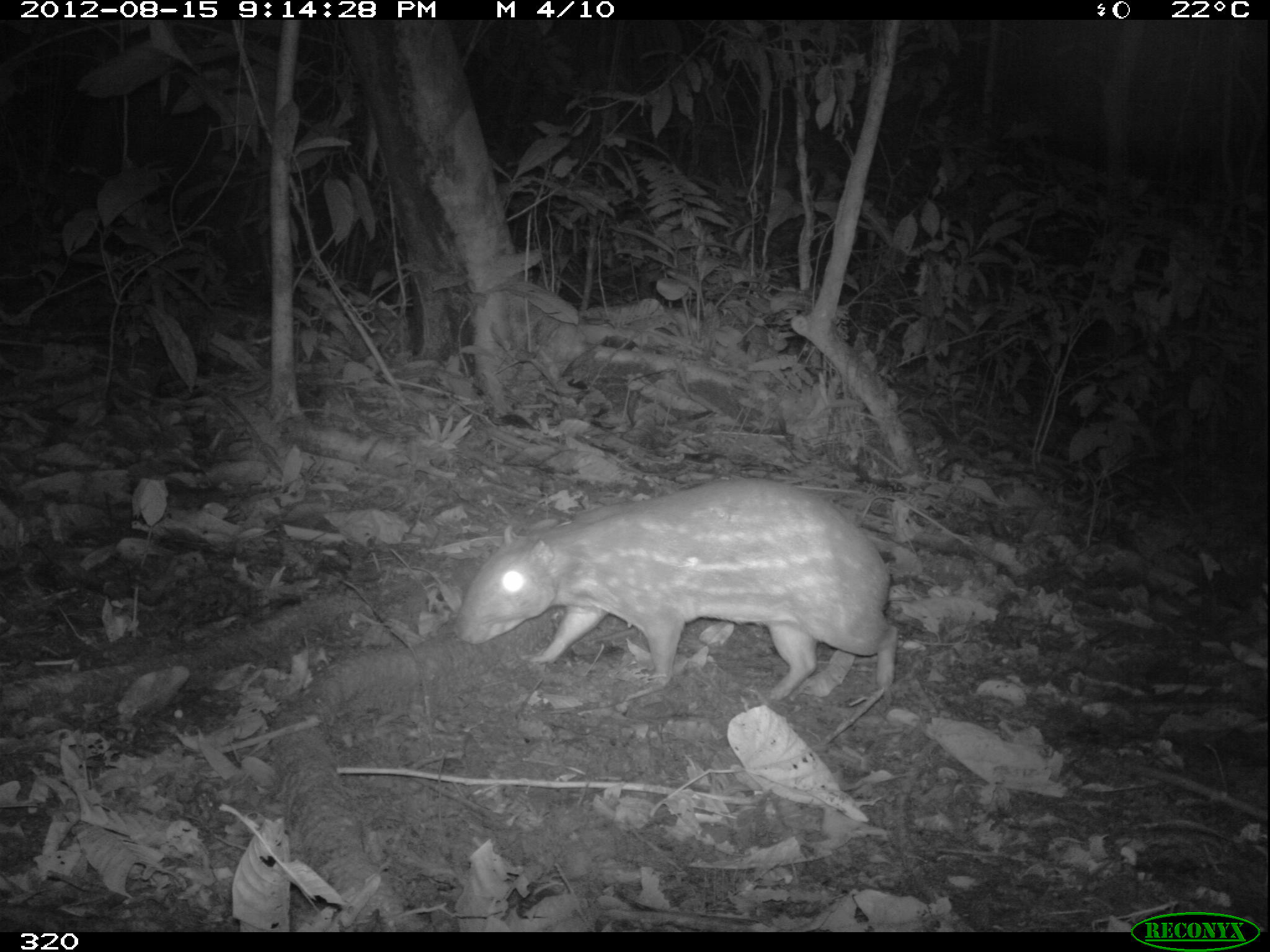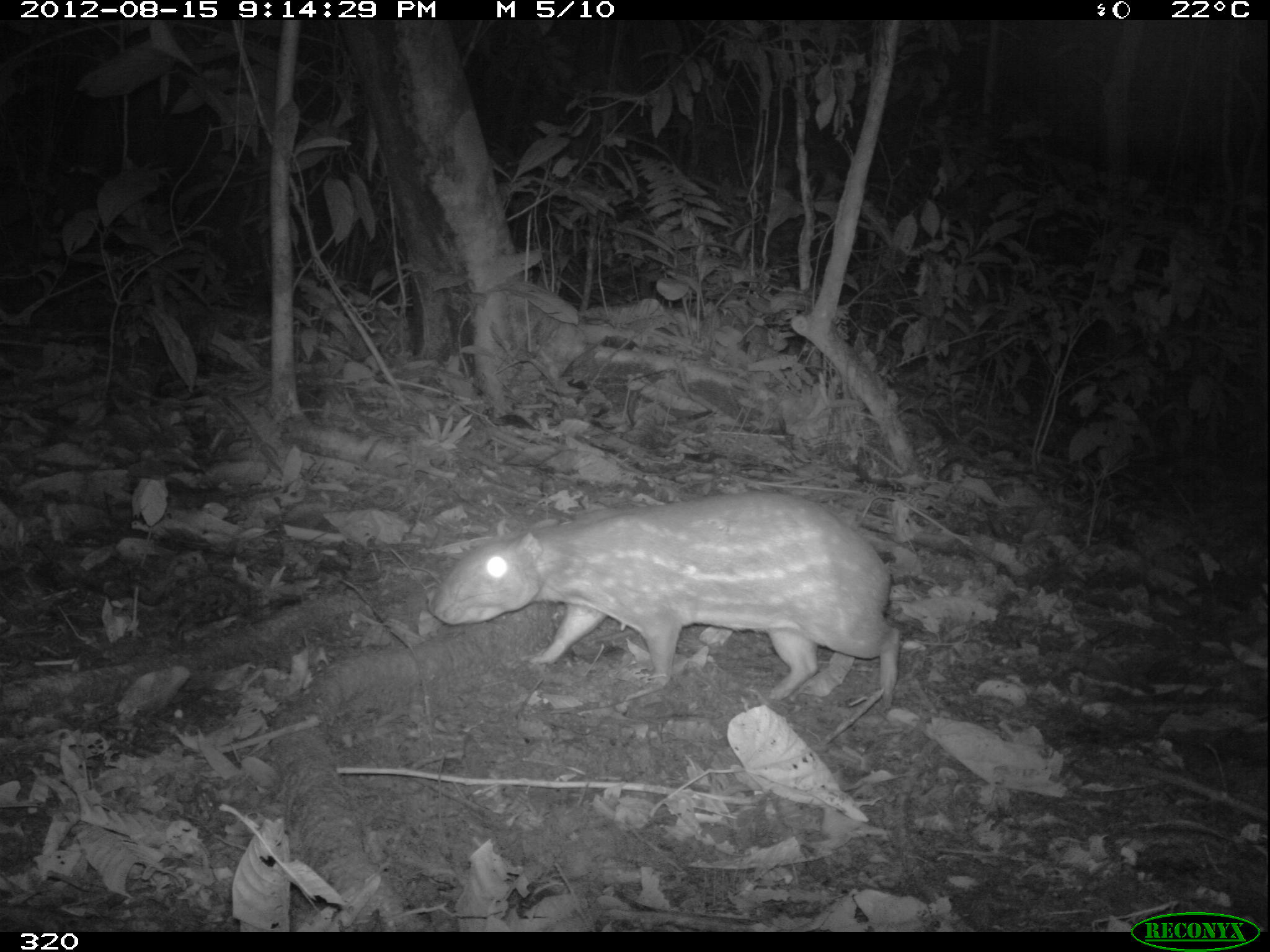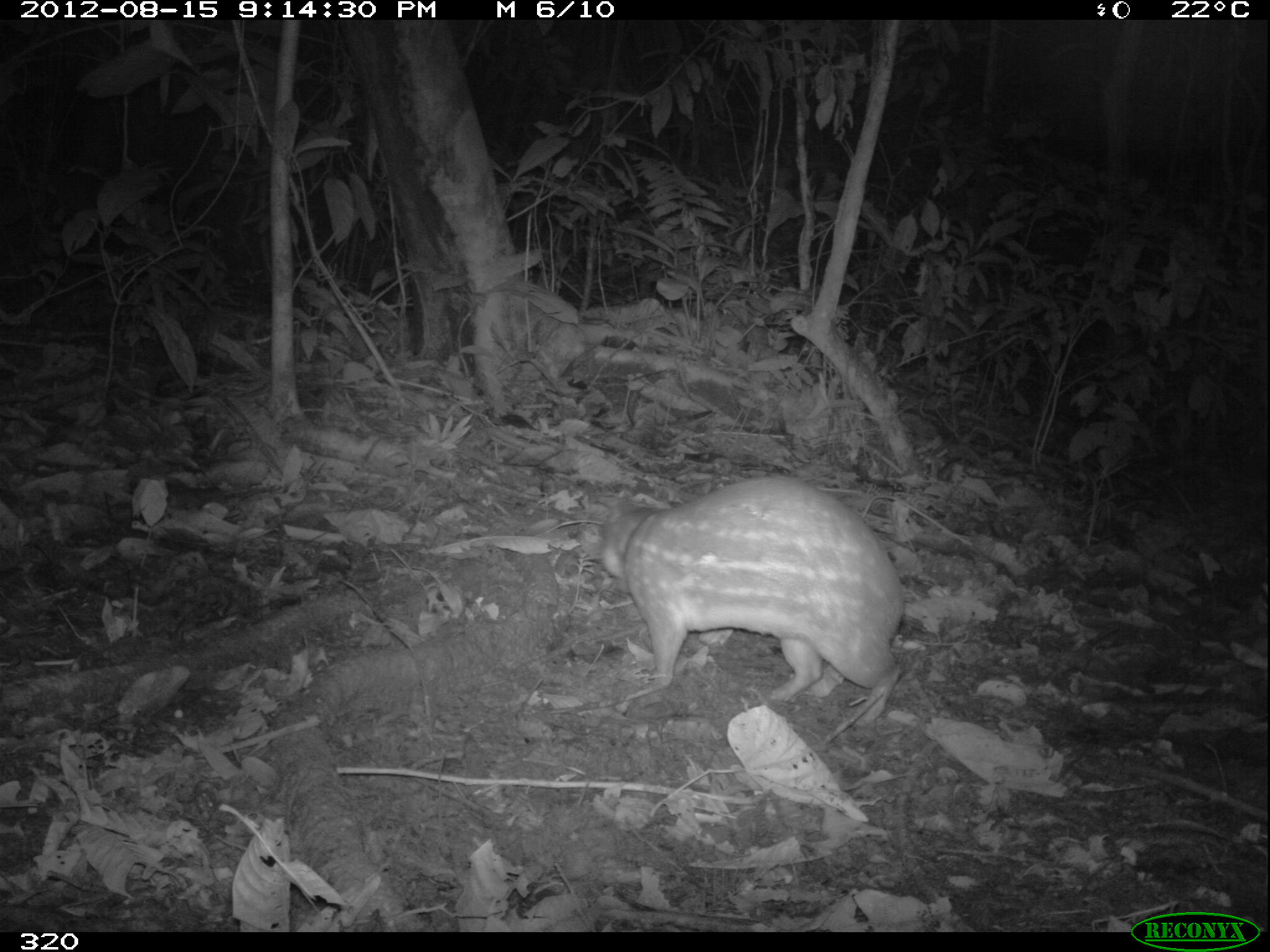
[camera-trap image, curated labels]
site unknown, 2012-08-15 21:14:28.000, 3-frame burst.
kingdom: Animalia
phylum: Chordata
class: Mammalia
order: Rodentia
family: Cuniculidae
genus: Cuniculus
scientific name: Cuniculus paca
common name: spotted paca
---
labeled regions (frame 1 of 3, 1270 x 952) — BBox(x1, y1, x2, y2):
cuniculus paca: BBox(451, 476, 900, 703)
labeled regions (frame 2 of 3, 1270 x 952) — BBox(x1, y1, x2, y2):
cuniculus paca: BBox(427, 491, 901, 710)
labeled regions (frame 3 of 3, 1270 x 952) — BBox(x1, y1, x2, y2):
cuniculus paca: BBox(603, 476, 901, 724)